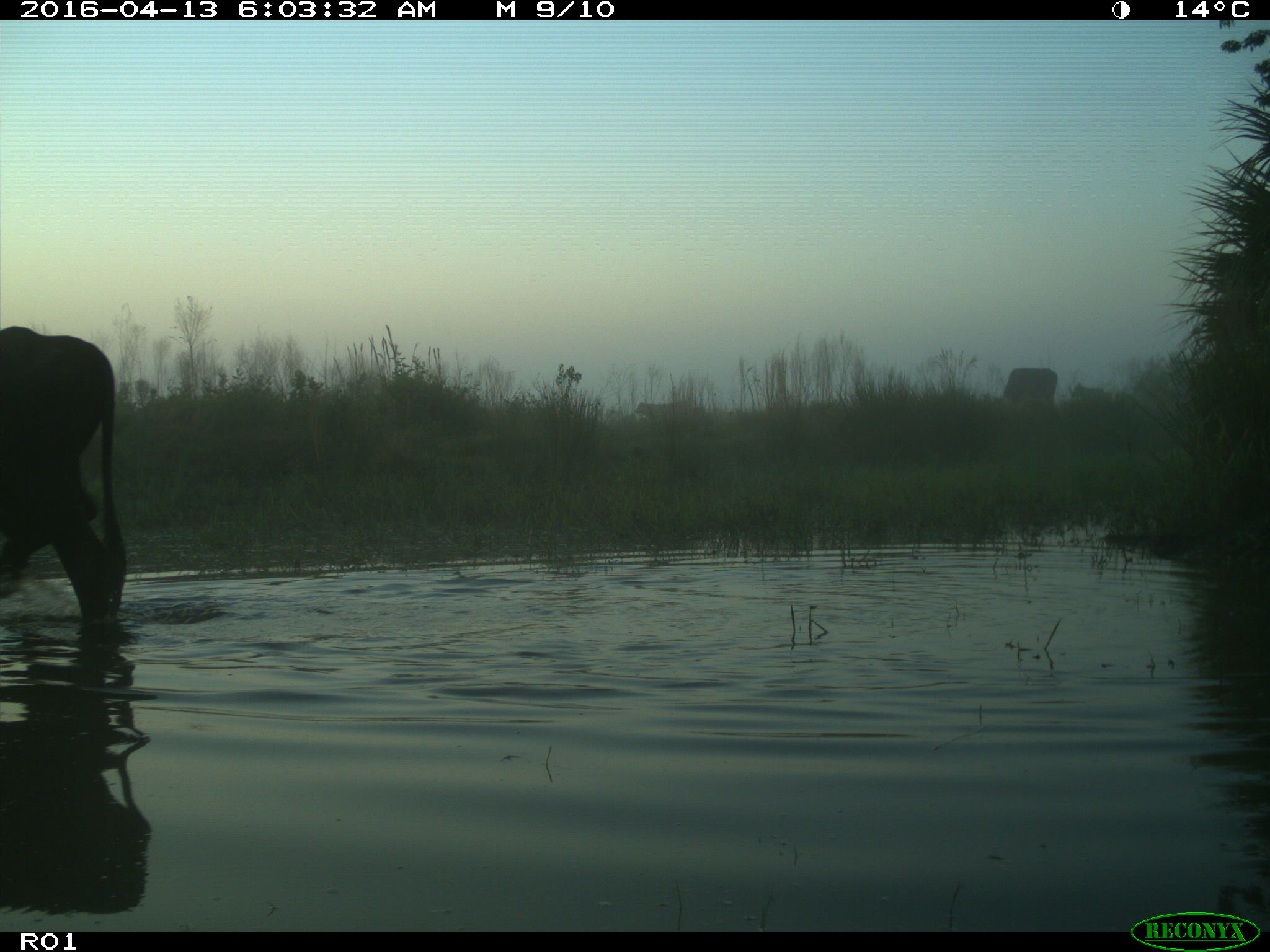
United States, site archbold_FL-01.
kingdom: Animalia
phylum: Chordata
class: Mammalia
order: Artiodactyla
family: Bovidae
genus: Bos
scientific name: Bos taurus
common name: domestic cow